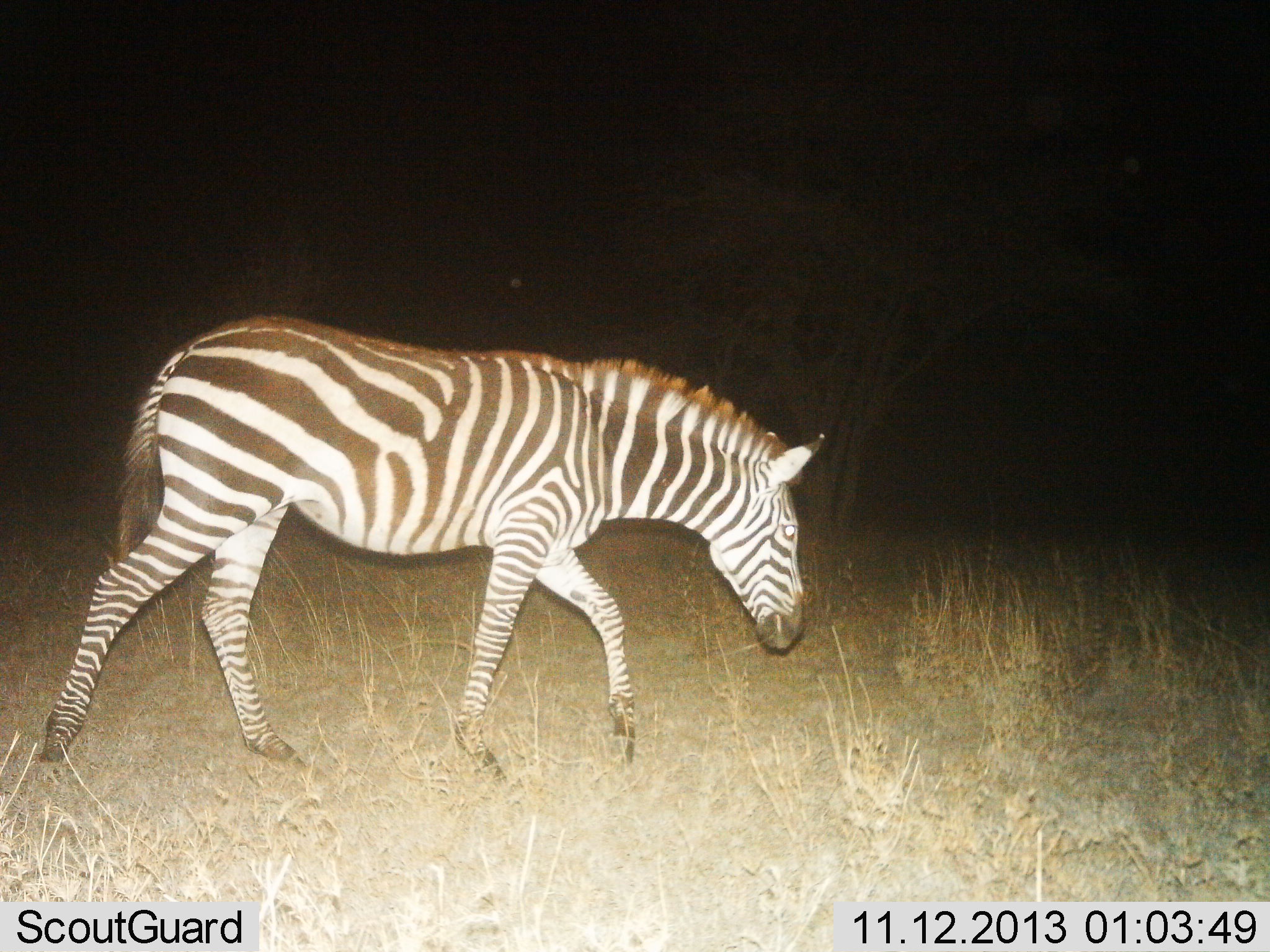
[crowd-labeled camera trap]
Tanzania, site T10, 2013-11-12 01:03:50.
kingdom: Animalia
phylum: Chordata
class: Mammalia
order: Perissodactyla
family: Equidae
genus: Equus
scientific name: Equus quagga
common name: plains zebra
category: zebra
Zebra (plains zebra) (Equus quagga), count 1. Behavior (volunteer vote fractions): standing 23%, resting 0%, moving 82%, interacting 0%. Young present (vote fraction): 0%. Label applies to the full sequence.